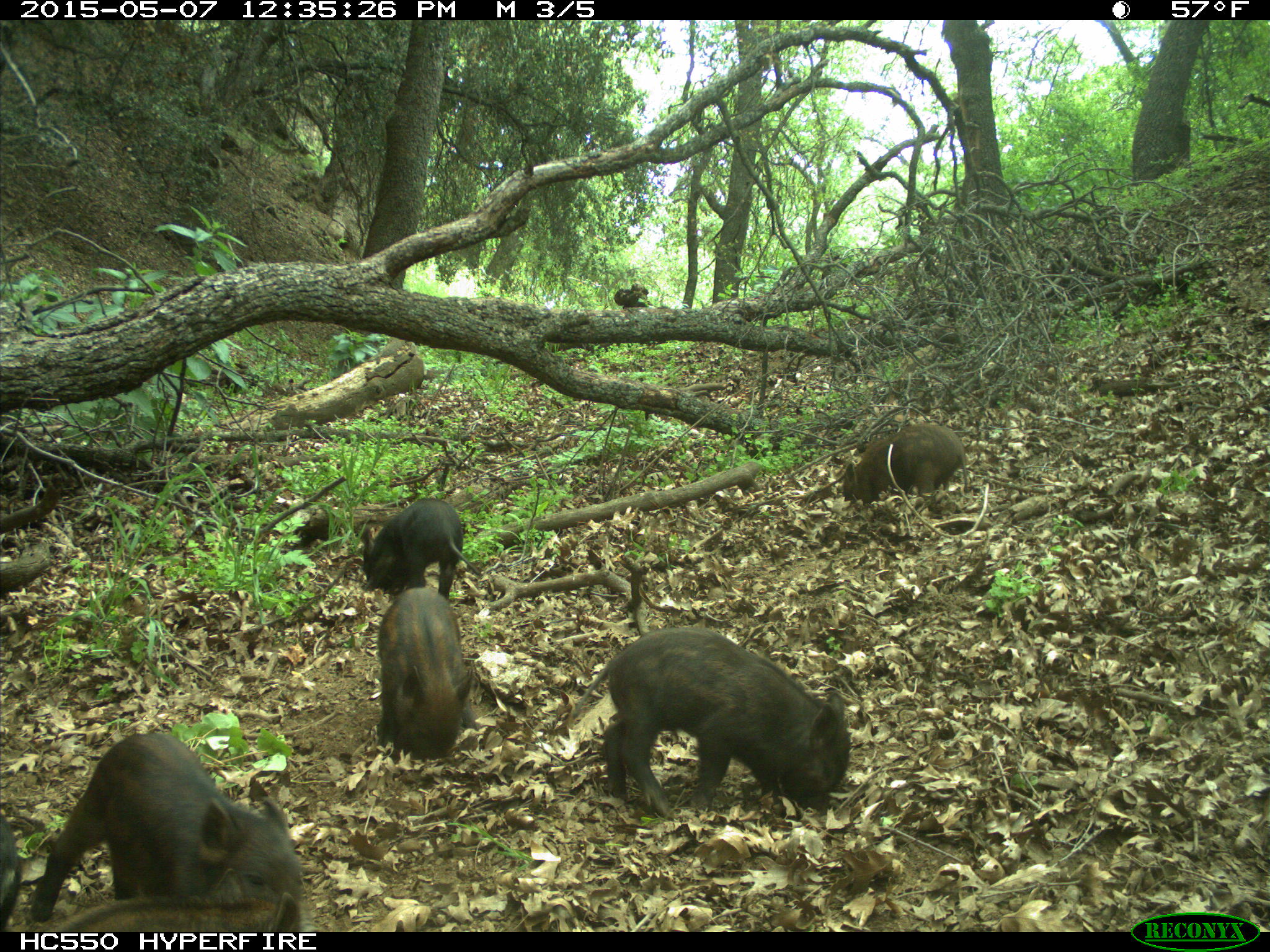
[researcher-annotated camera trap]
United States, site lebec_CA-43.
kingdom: Animalia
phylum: Chordata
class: Mammalia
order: Artiodactyla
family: Suidae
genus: Sus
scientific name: Sus scrofa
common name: wild boar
Sus scrofa (wild boar).